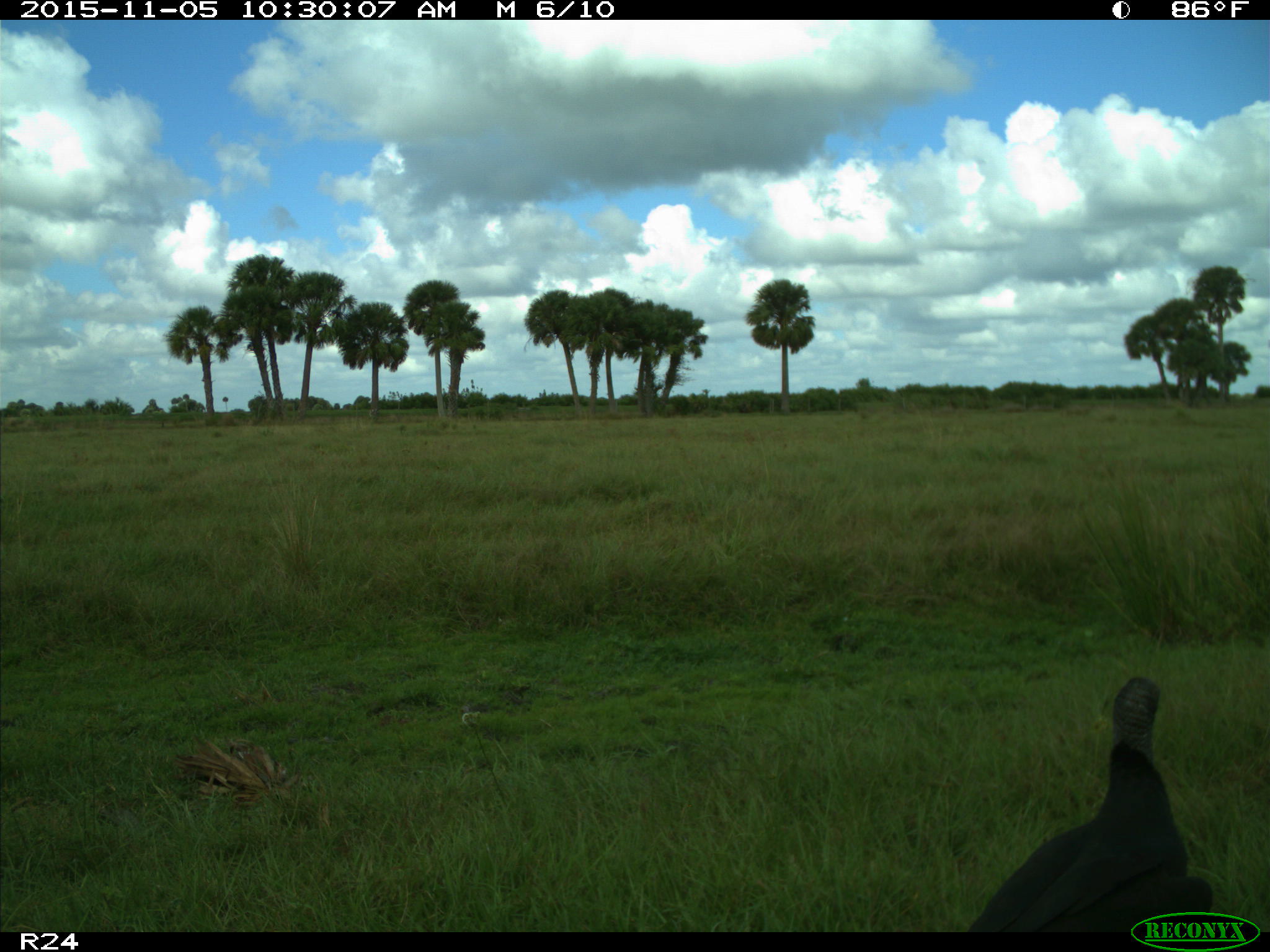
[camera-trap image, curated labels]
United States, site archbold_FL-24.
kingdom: Animalia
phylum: Chordata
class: Aves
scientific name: Aves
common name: birds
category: unidentified bird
Unidentified bird (birds) (Aves).